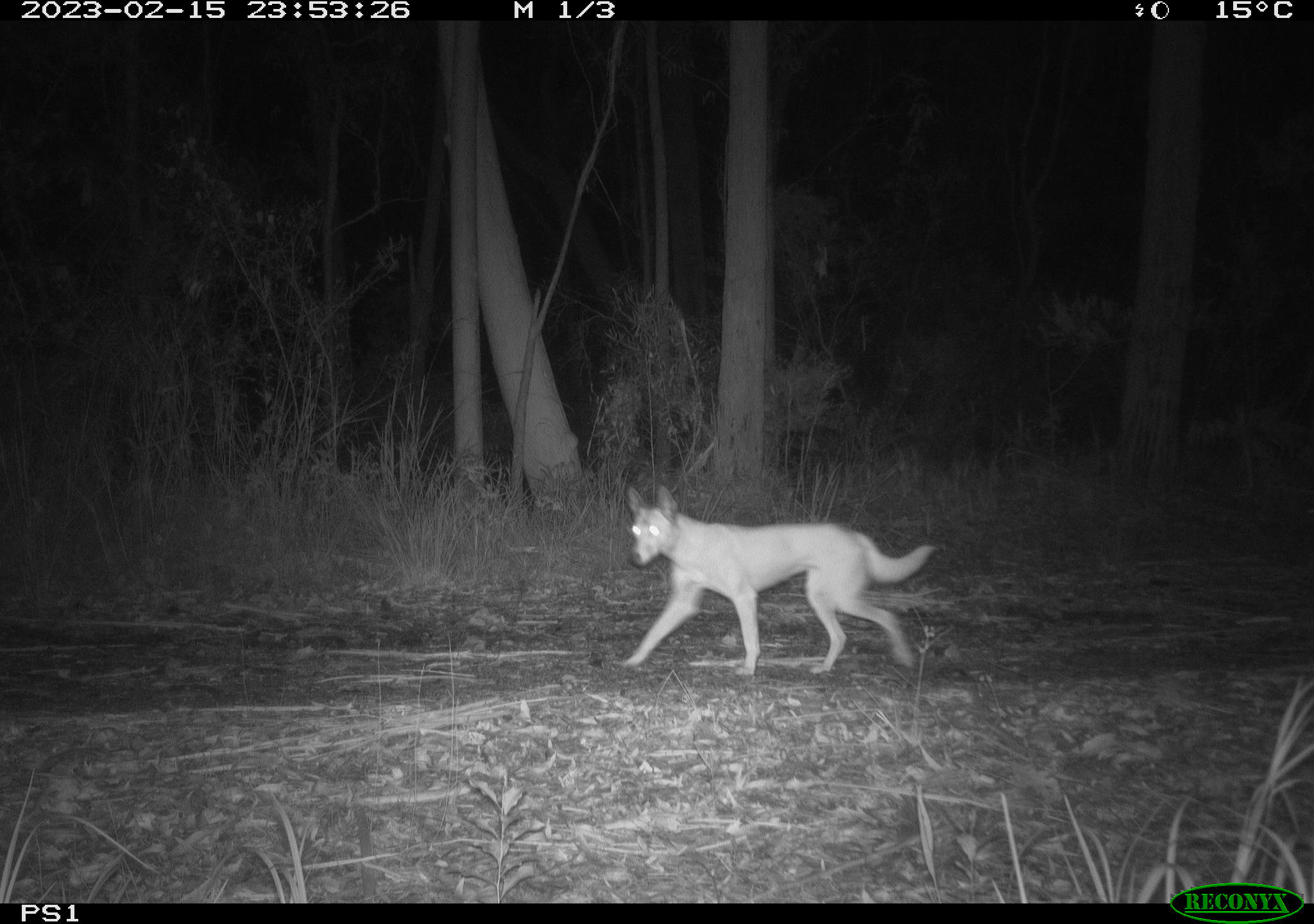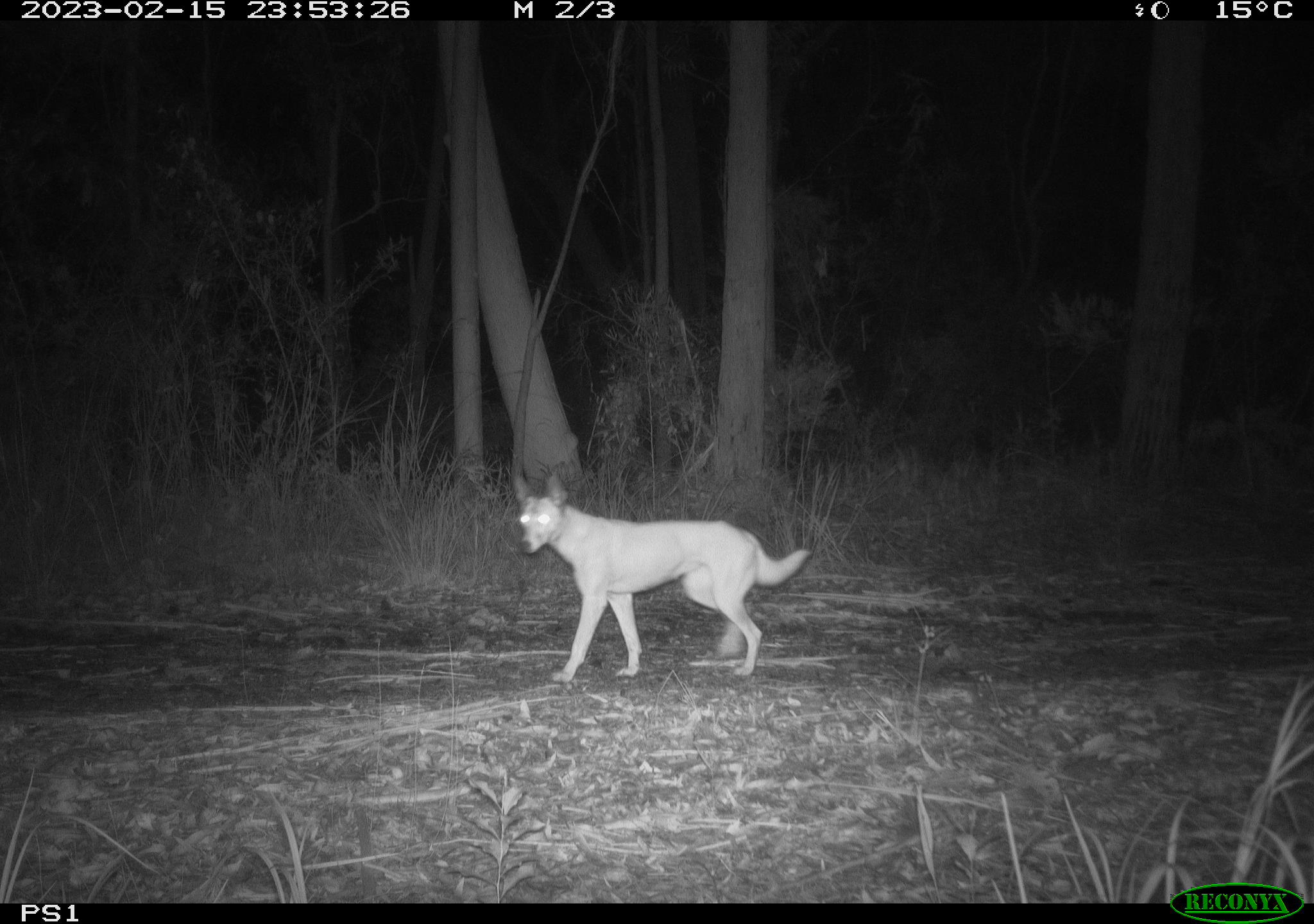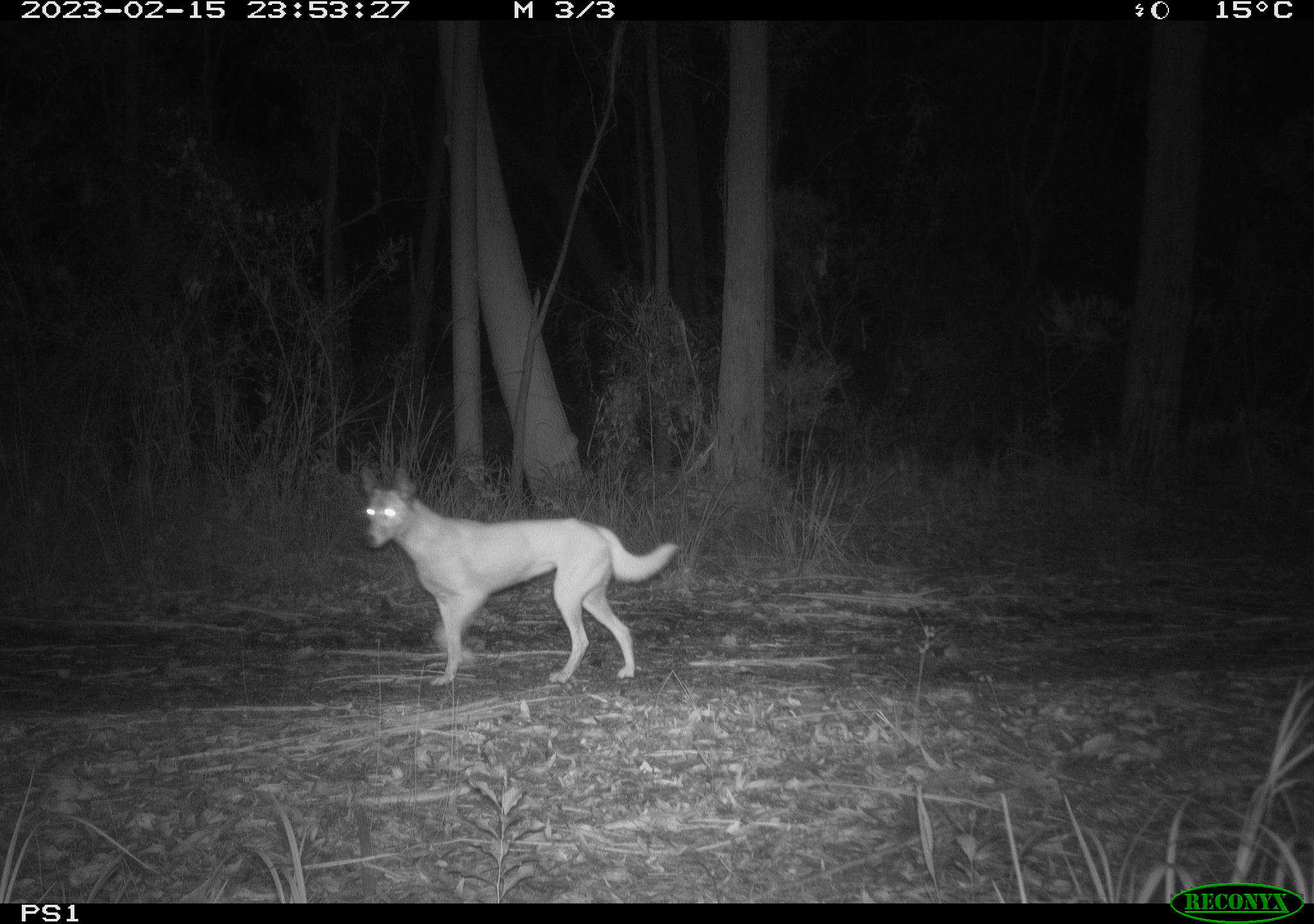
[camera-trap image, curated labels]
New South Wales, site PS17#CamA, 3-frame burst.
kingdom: Animalia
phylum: Chordata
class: Mammalia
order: Carnivora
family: Canidae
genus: Canis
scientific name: Canis familiaris dingo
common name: dingo